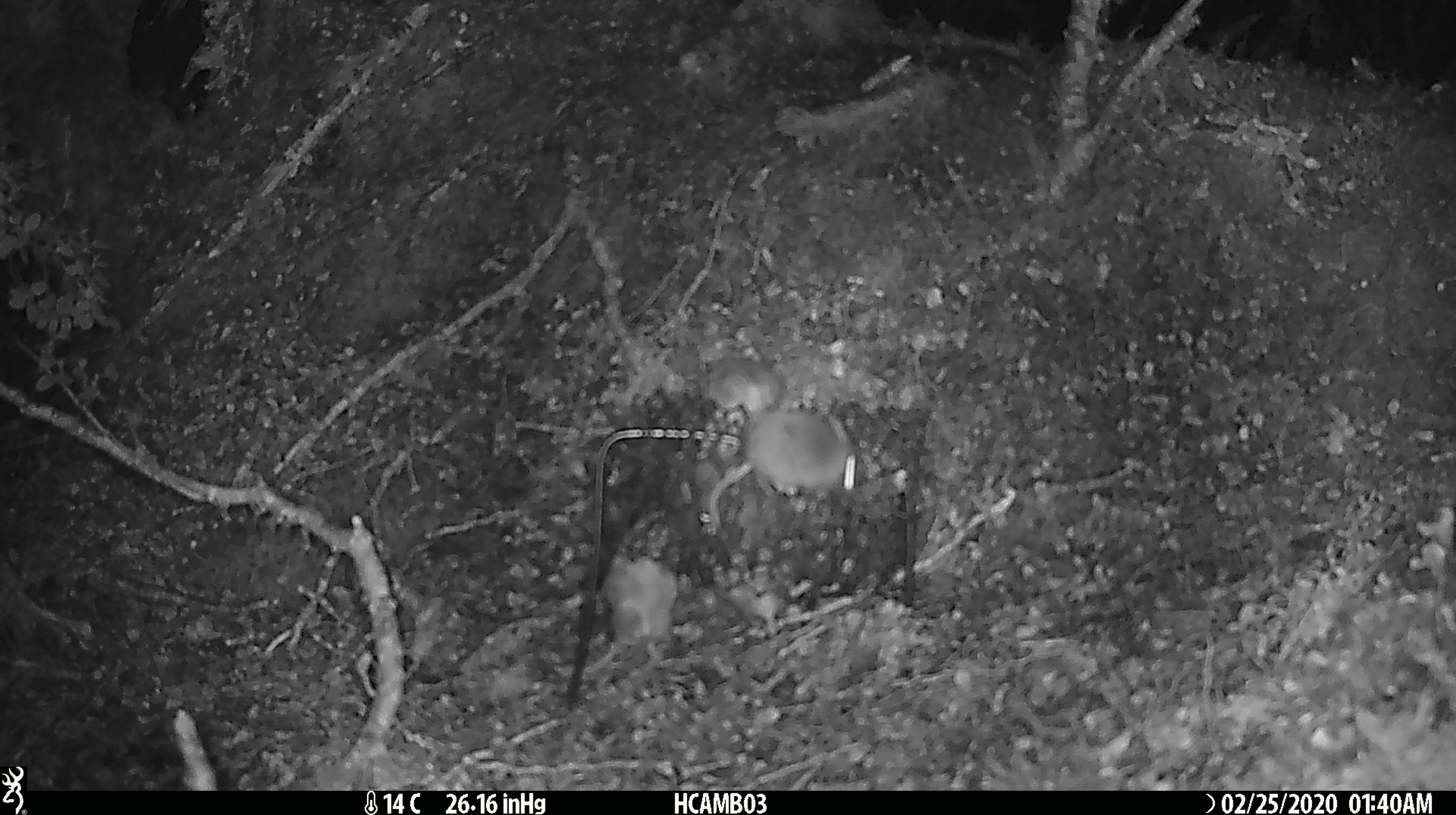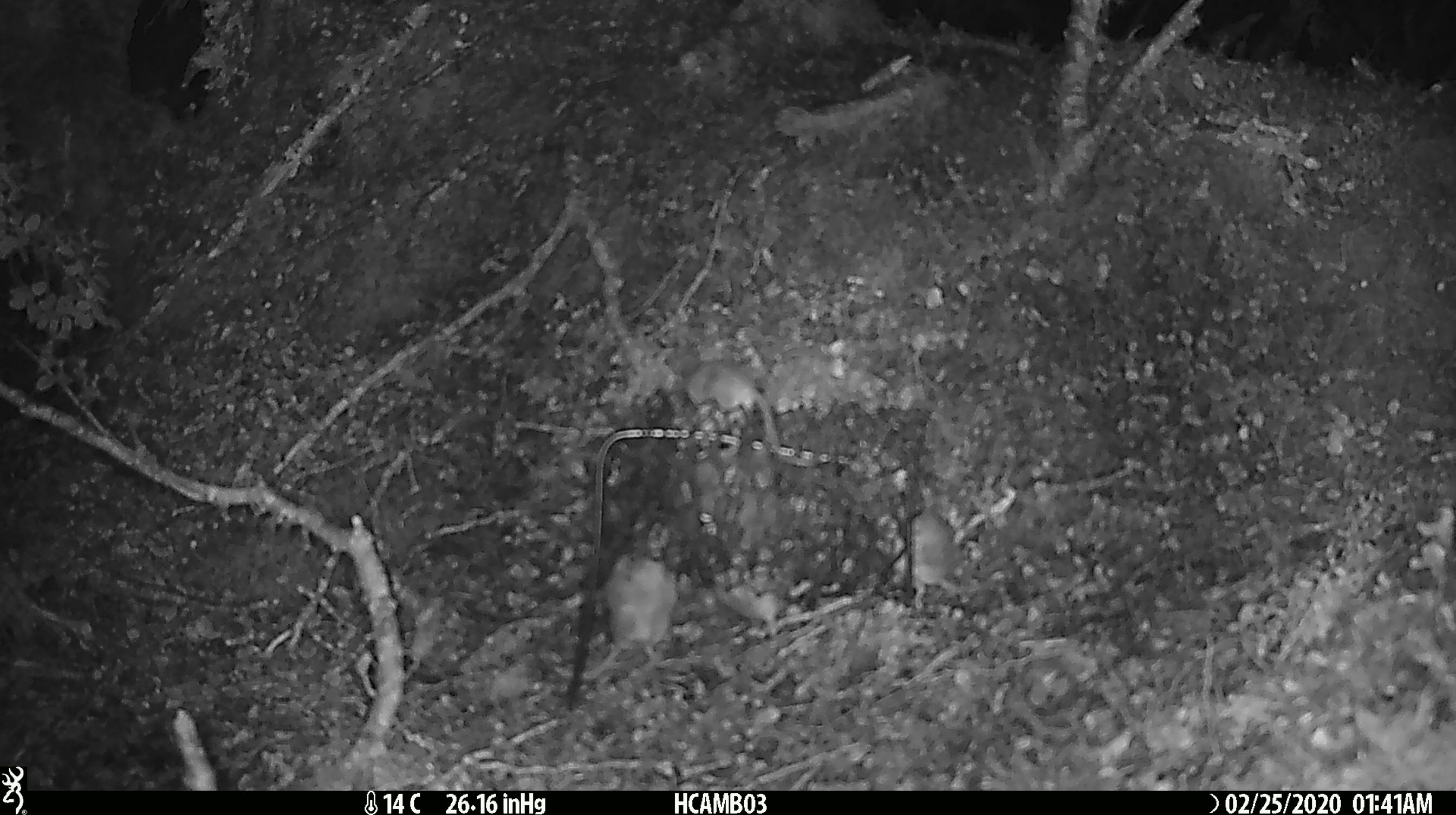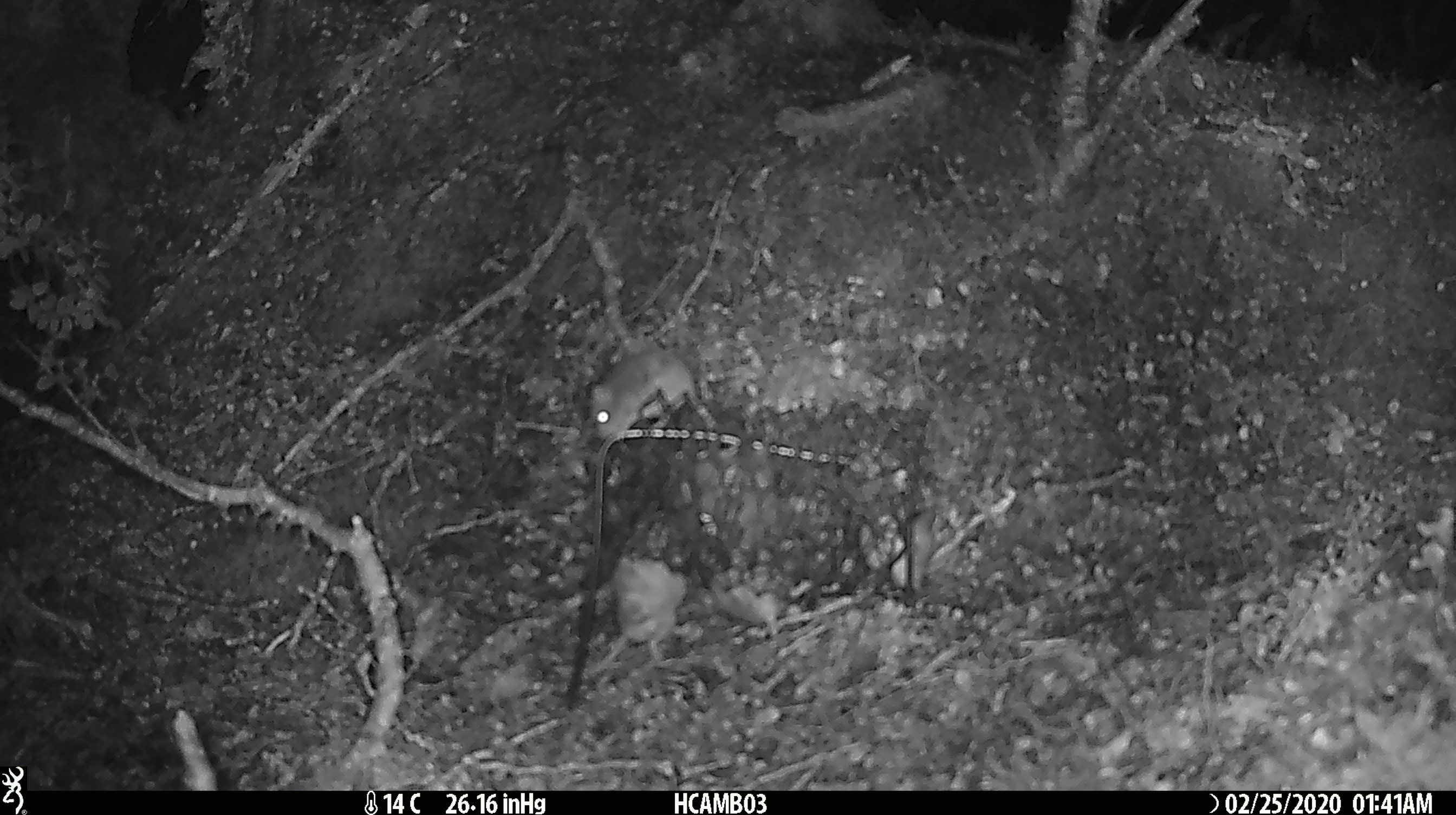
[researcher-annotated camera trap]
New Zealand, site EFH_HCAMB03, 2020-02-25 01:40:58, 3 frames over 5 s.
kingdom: Animalia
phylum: Chordata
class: Mammalia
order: Rodentia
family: Muridae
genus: Mus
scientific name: Mus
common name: mouse